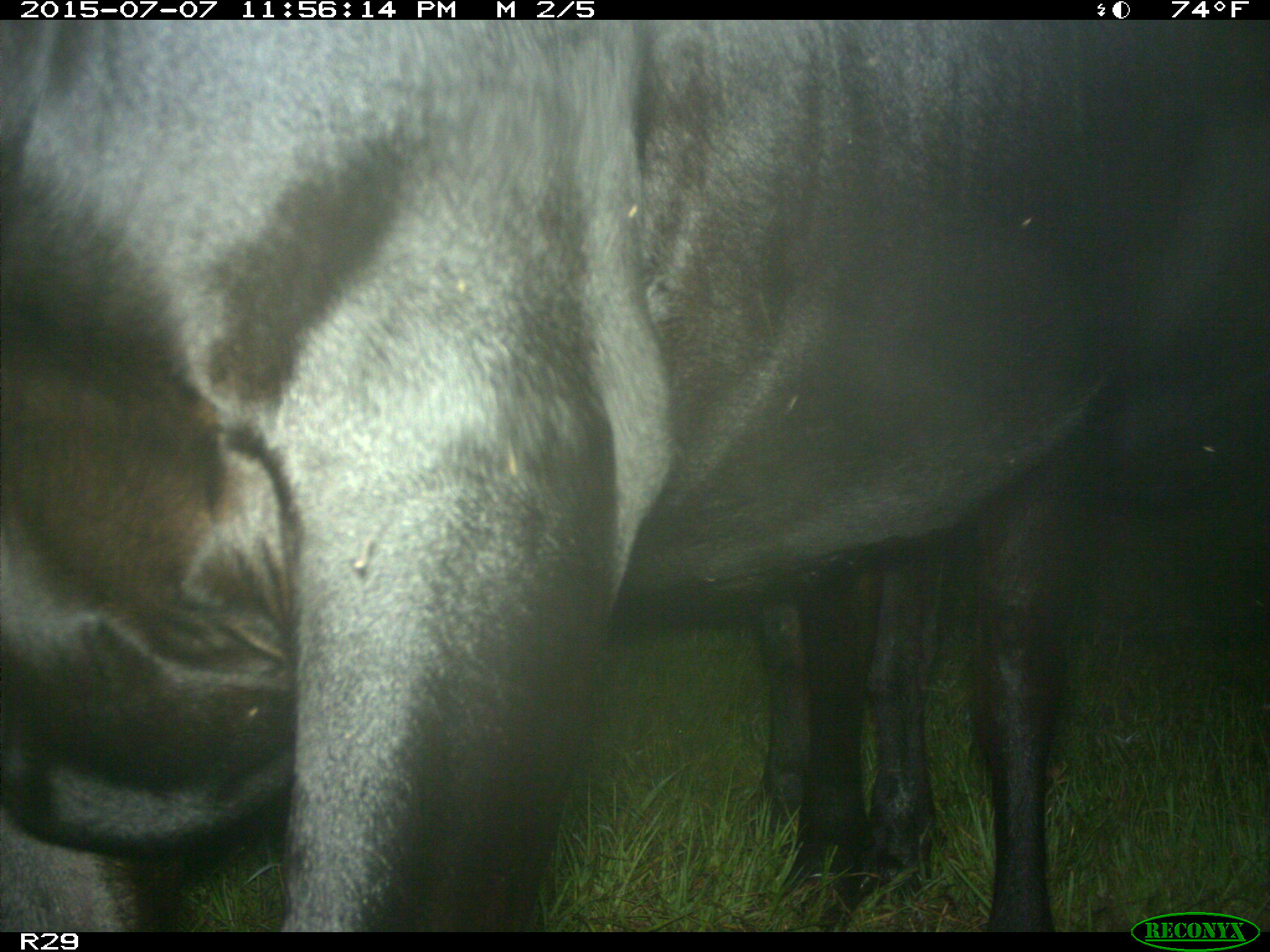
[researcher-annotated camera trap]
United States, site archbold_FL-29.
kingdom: Animalia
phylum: Chordata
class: Mammalia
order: Artiodactyla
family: Bovidae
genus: Bos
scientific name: Bos taurus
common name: domestic cow